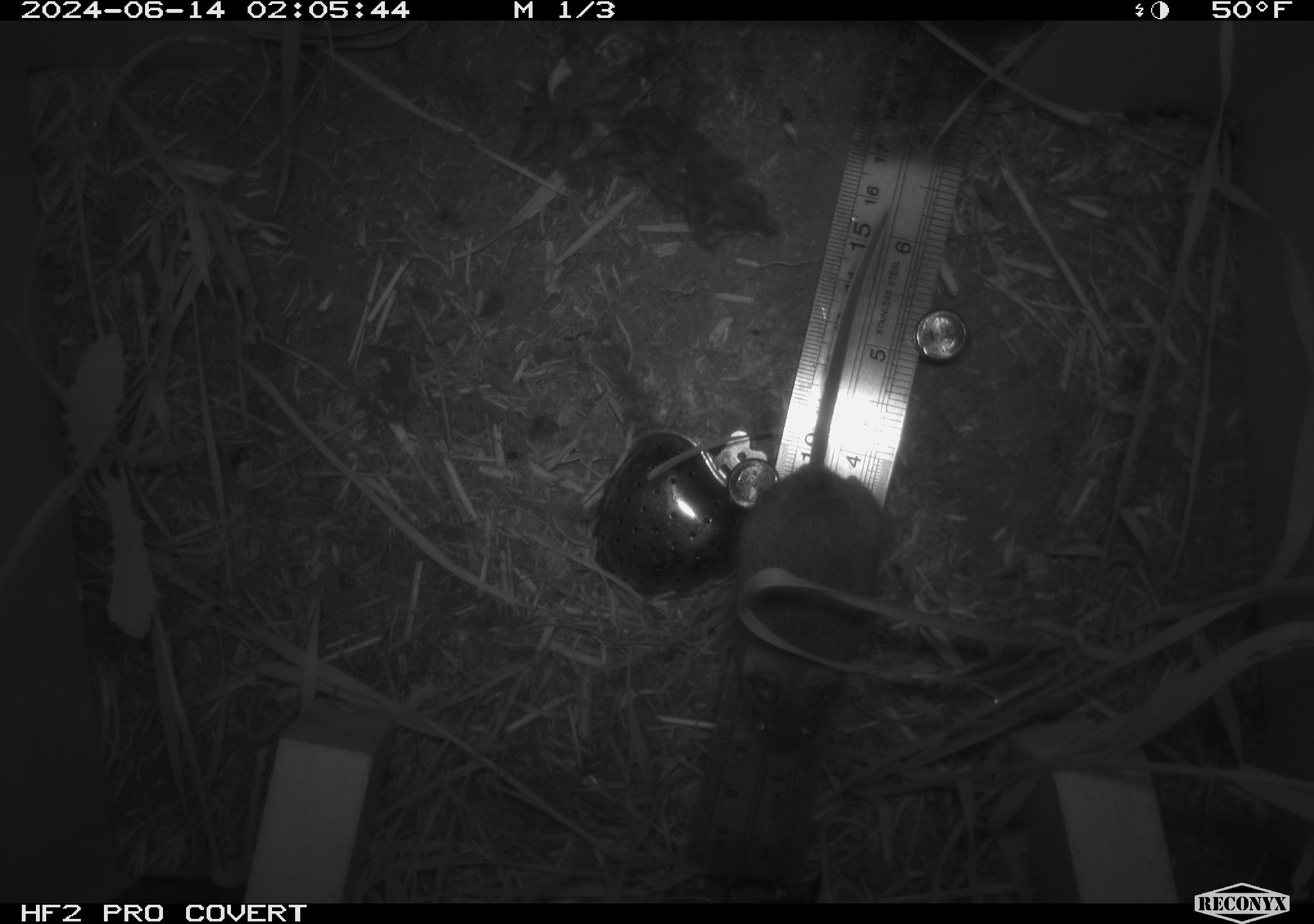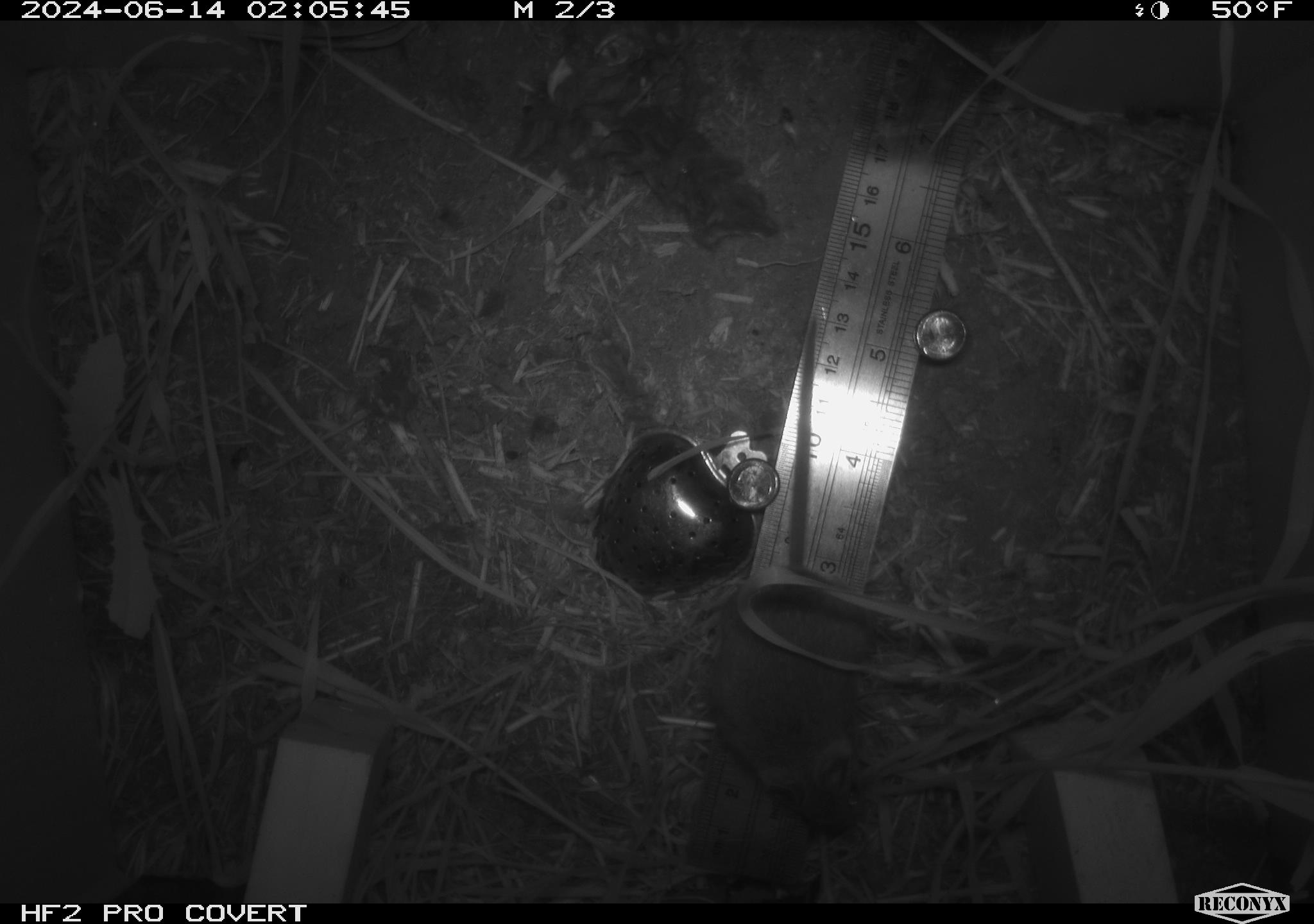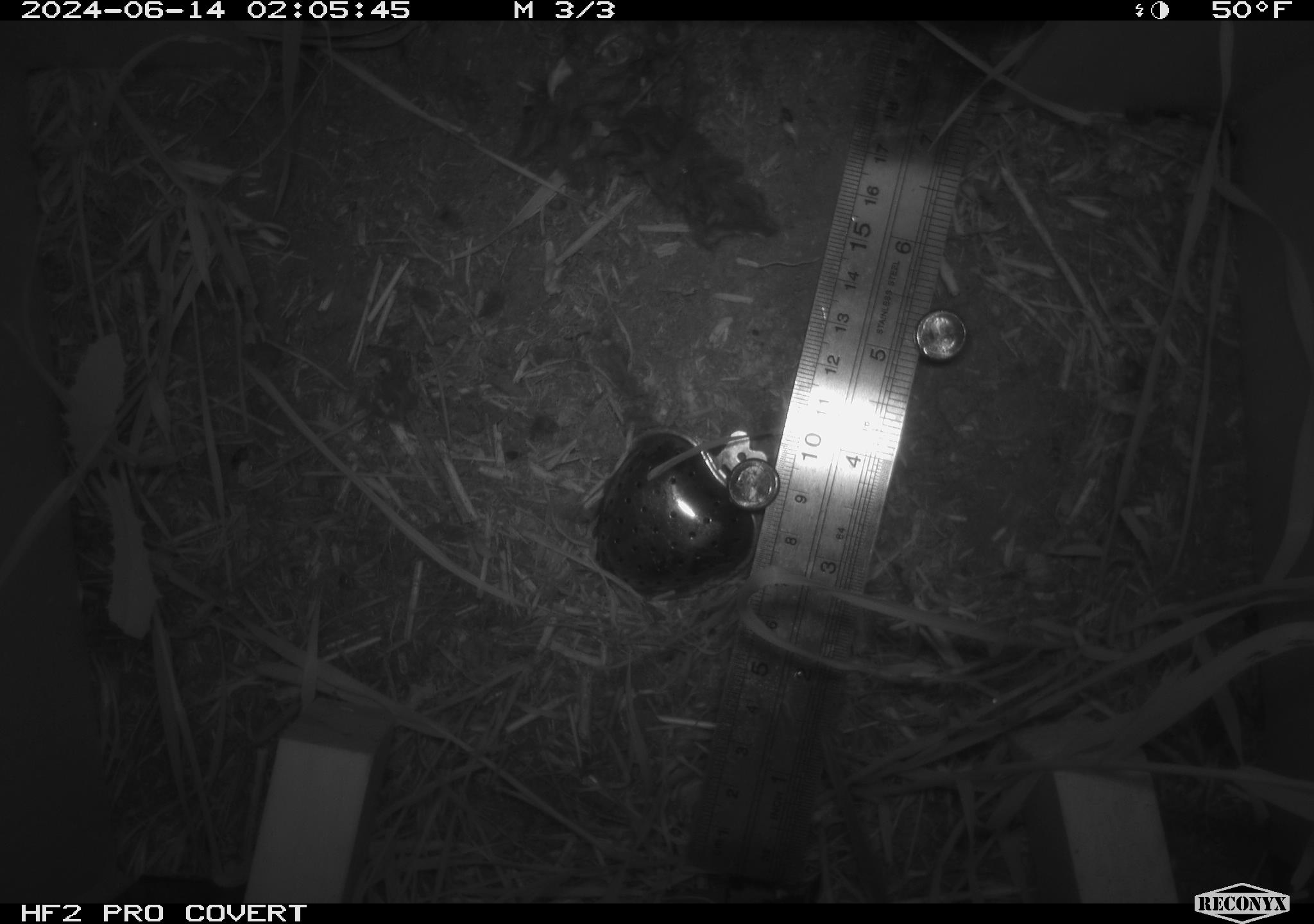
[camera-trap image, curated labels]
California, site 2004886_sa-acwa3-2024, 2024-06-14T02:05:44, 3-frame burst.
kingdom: Animalia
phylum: Chordata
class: Mammalia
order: Rodentia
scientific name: Rodentia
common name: mouse species